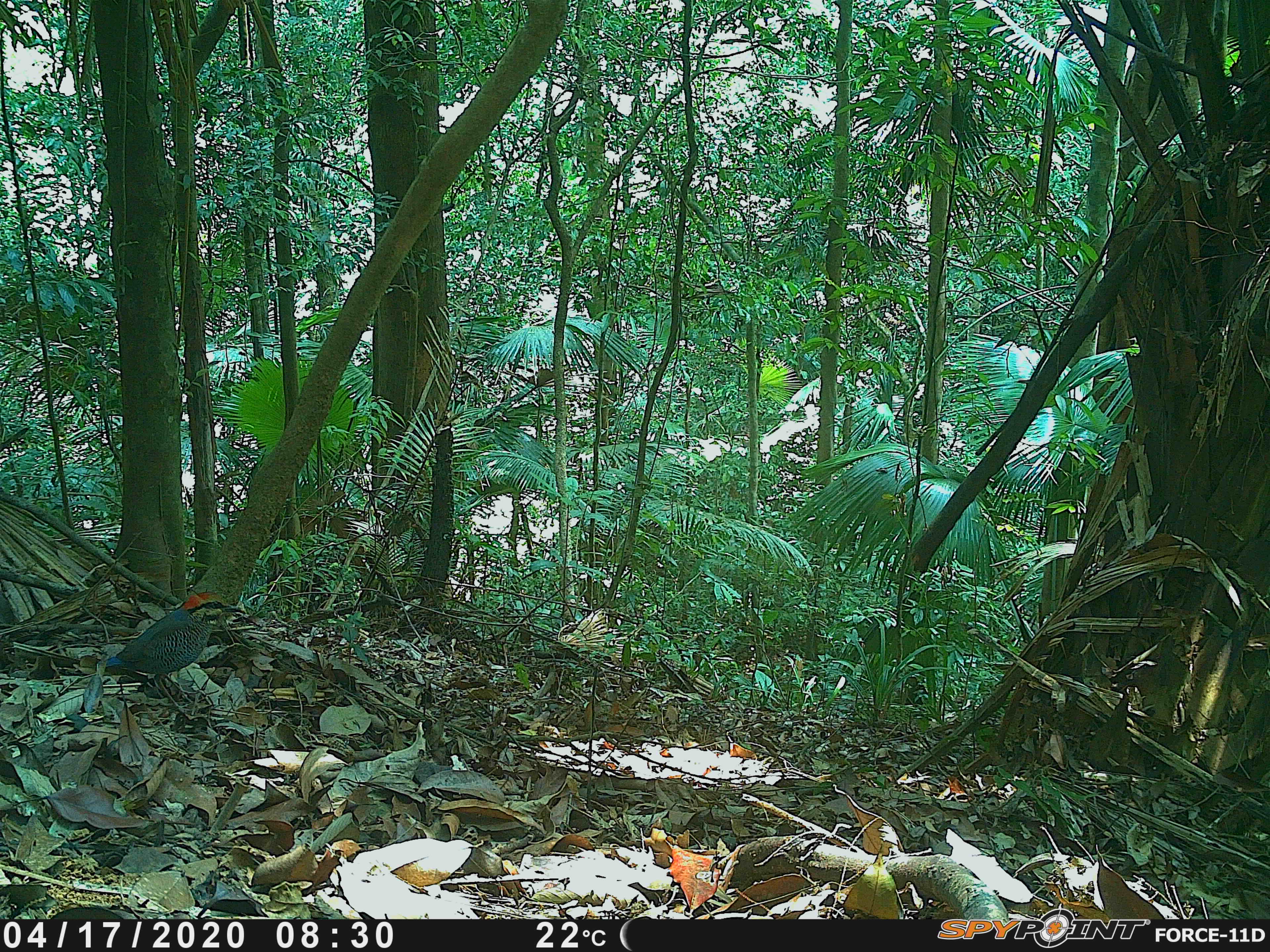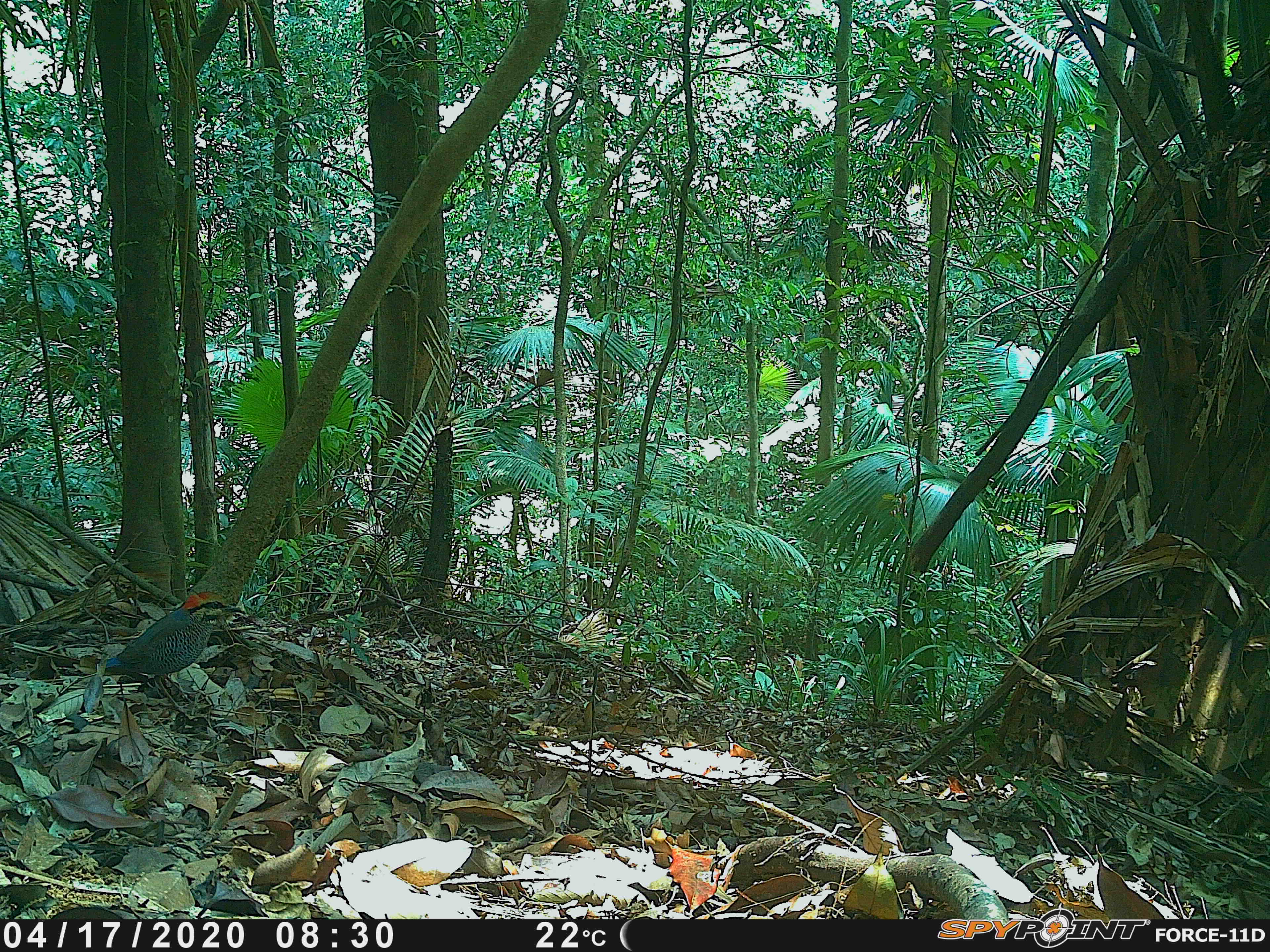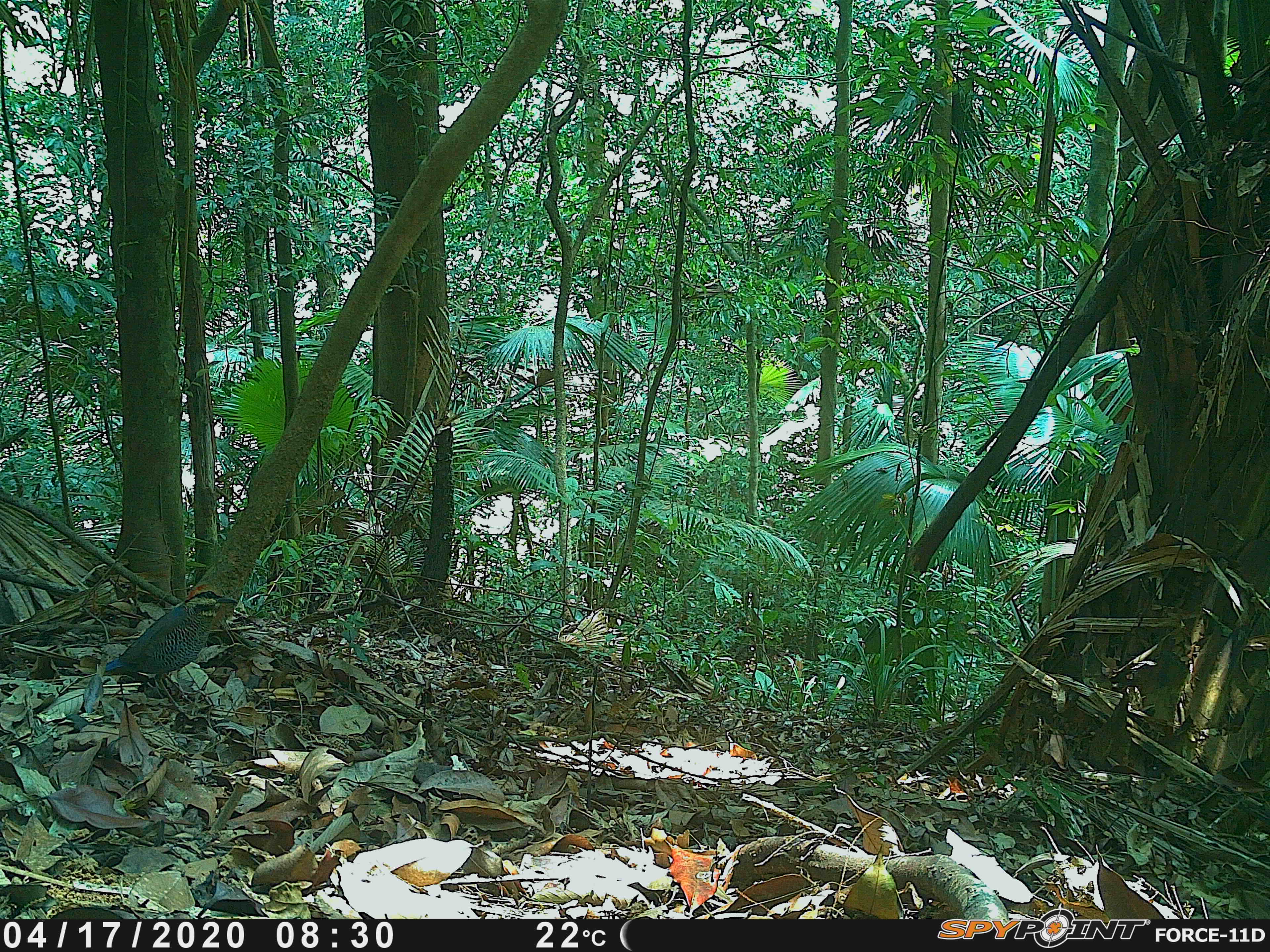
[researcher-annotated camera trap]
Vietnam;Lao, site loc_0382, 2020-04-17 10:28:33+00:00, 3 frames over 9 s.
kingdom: Animalia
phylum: Chordata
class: Aves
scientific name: Aves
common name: bird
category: unidentified bird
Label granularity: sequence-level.